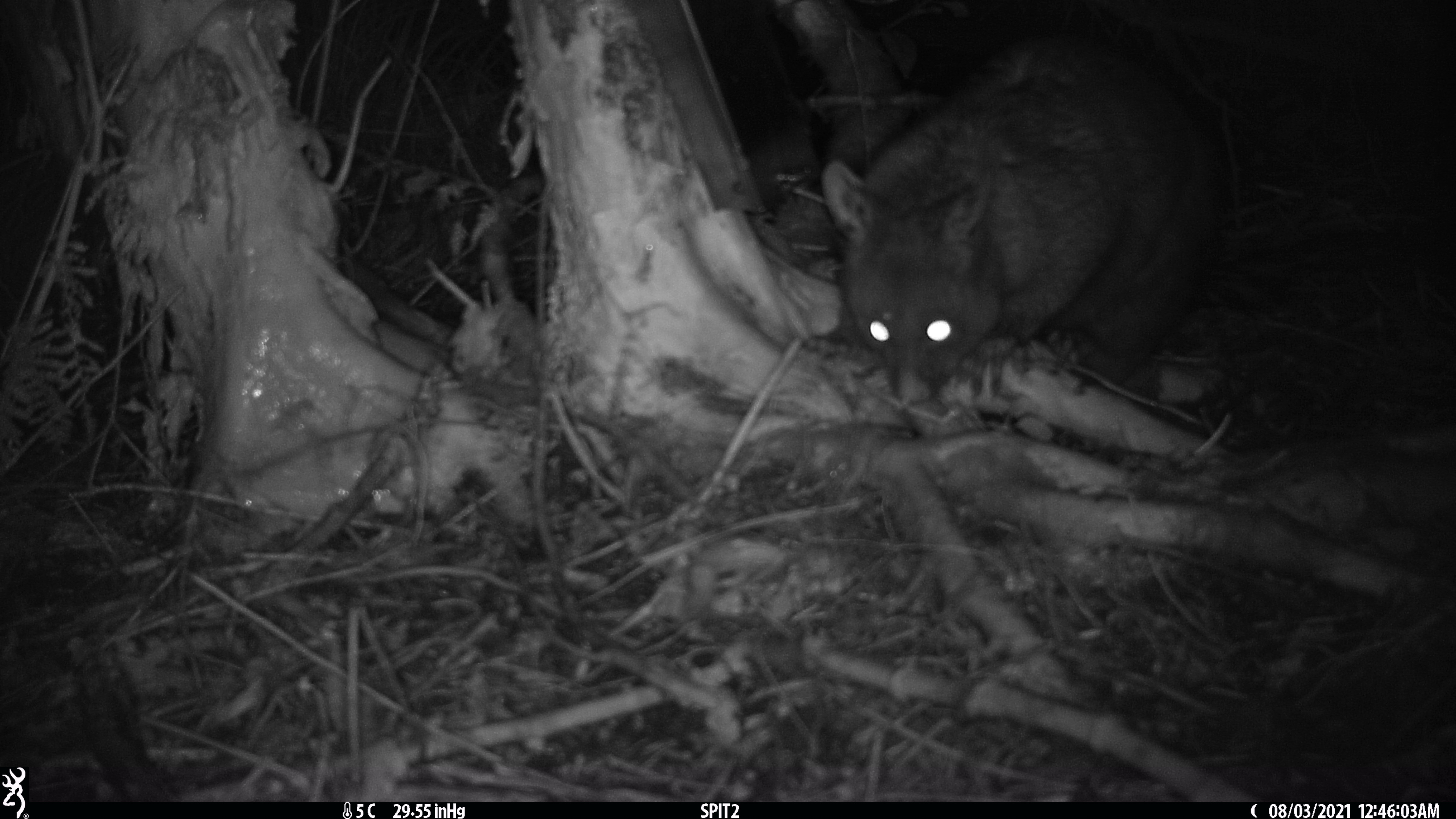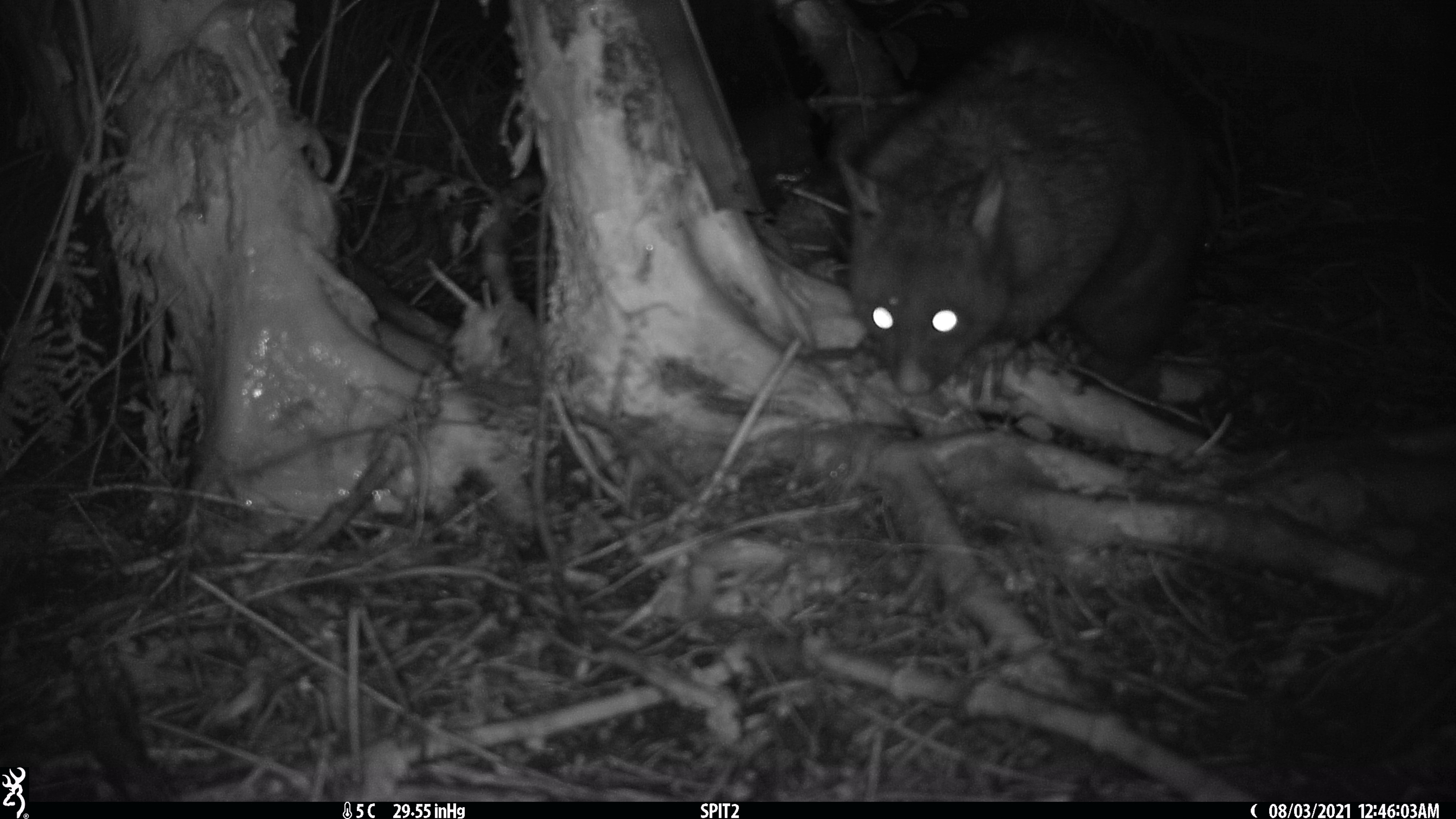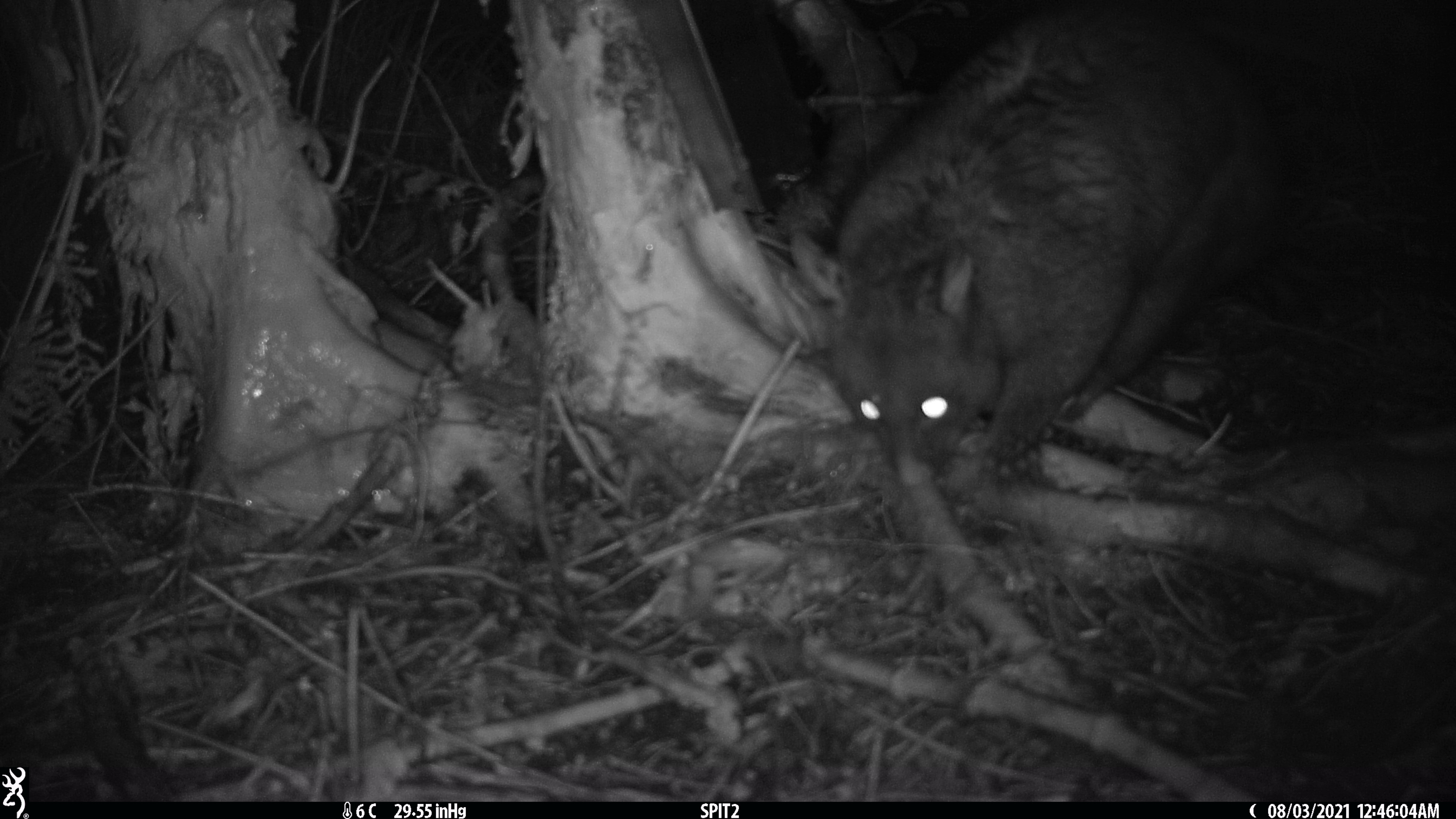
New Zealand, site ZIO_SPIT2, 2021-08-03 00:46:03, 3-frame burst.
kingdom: Animalia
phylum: Chordata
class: Mammalia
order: Diprotodontia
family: Phalangeridae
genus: Trichosurus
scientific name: Trichosurus vulpecula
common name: common brushtail possum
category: possum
Possum (common brushtail possum) (Trichosurus vulpecula).